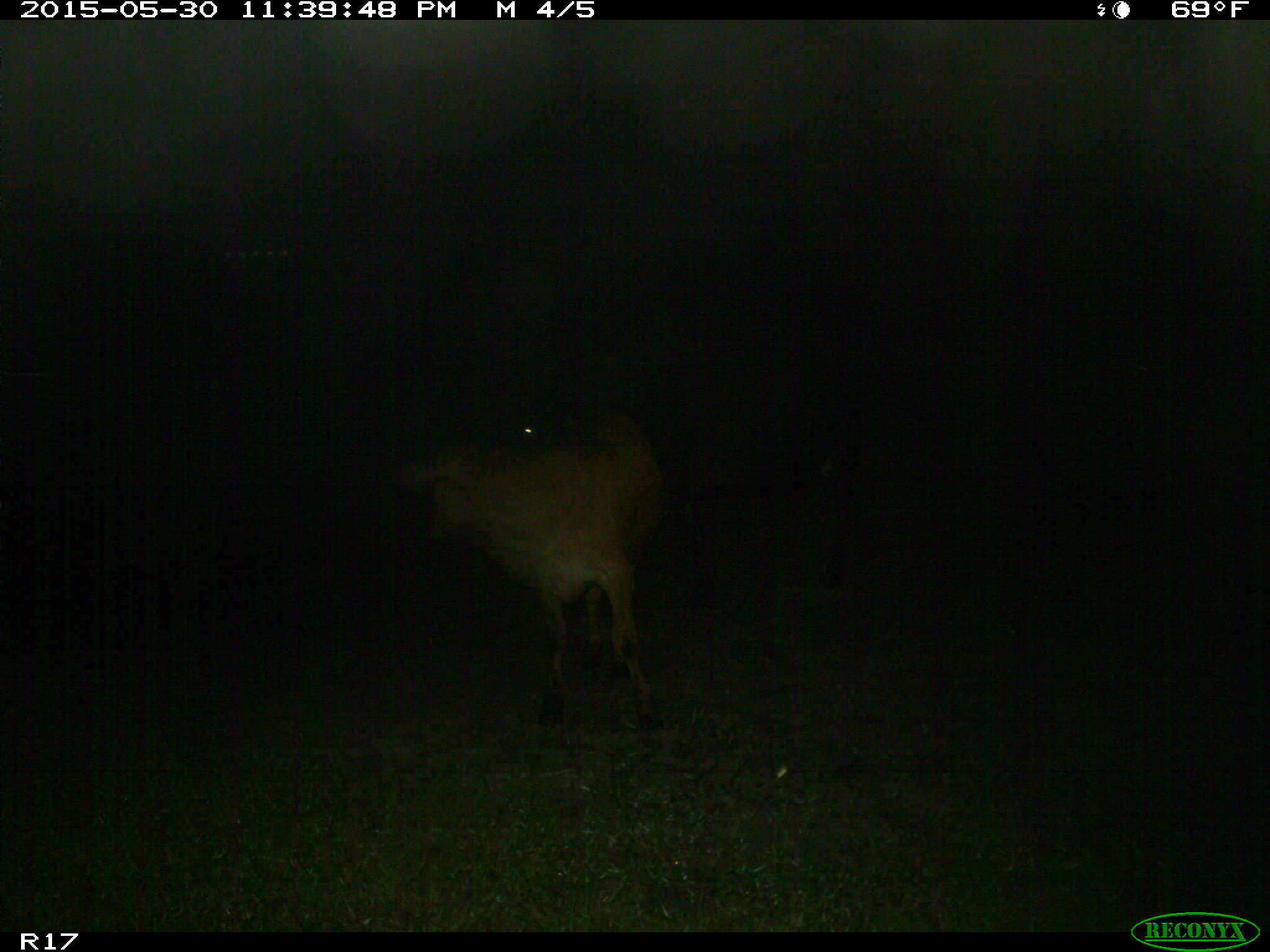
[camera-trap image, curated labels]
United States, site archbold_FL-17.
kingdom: Animalia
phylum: Chordata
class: Mammalia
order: Artiodactyla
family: Bovidae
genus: Bos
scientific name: Bos taurus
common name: domestic cow